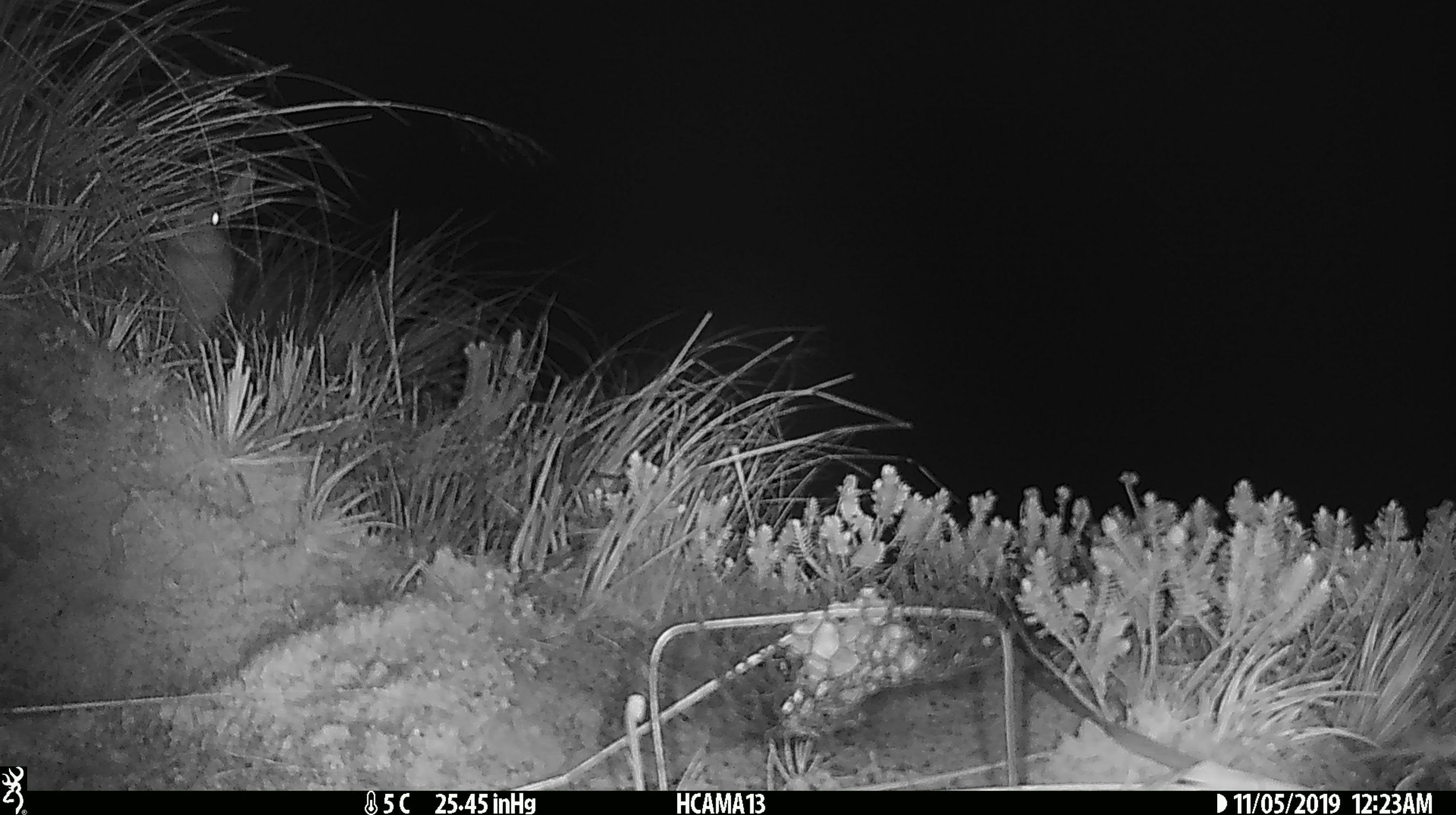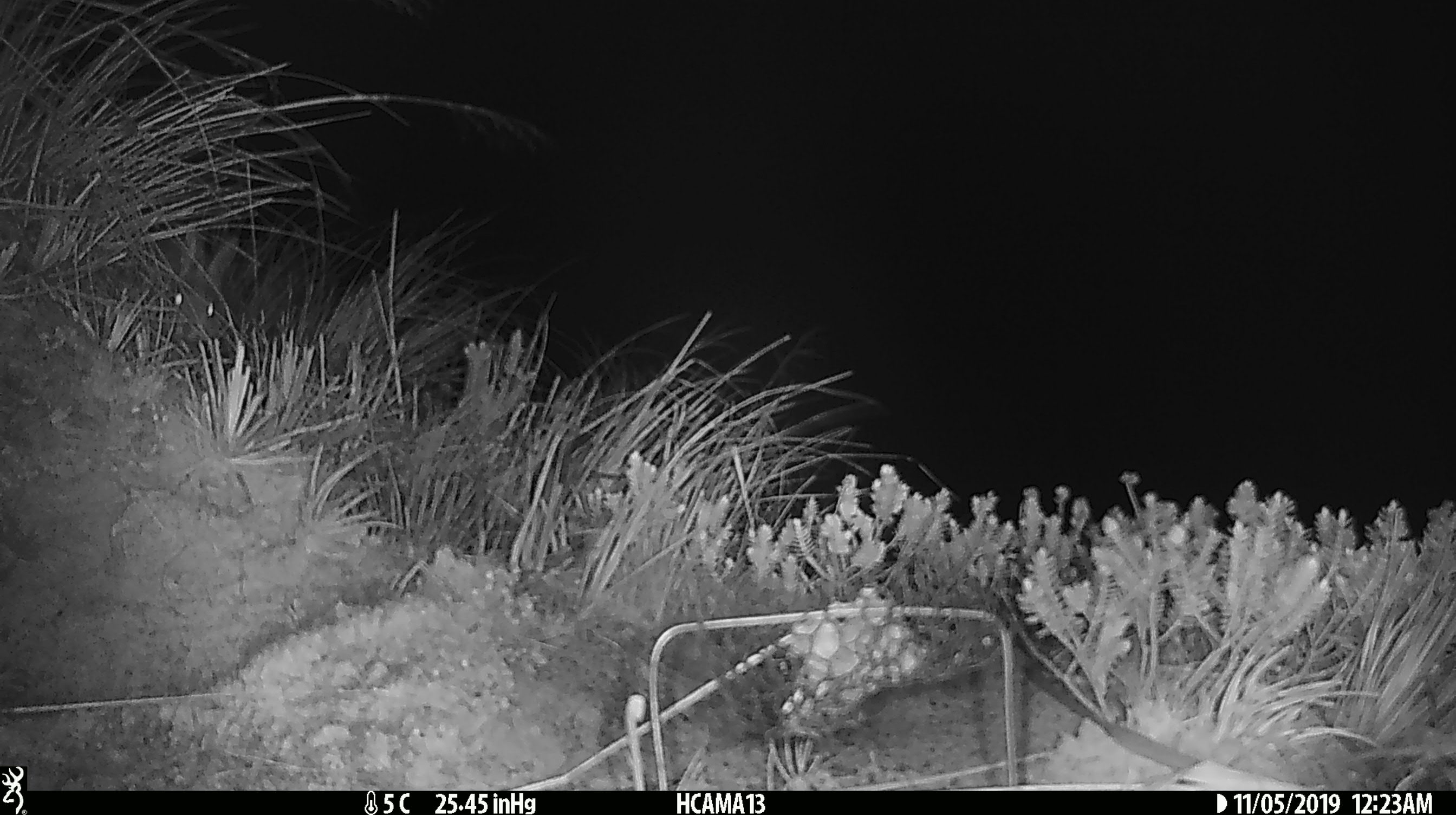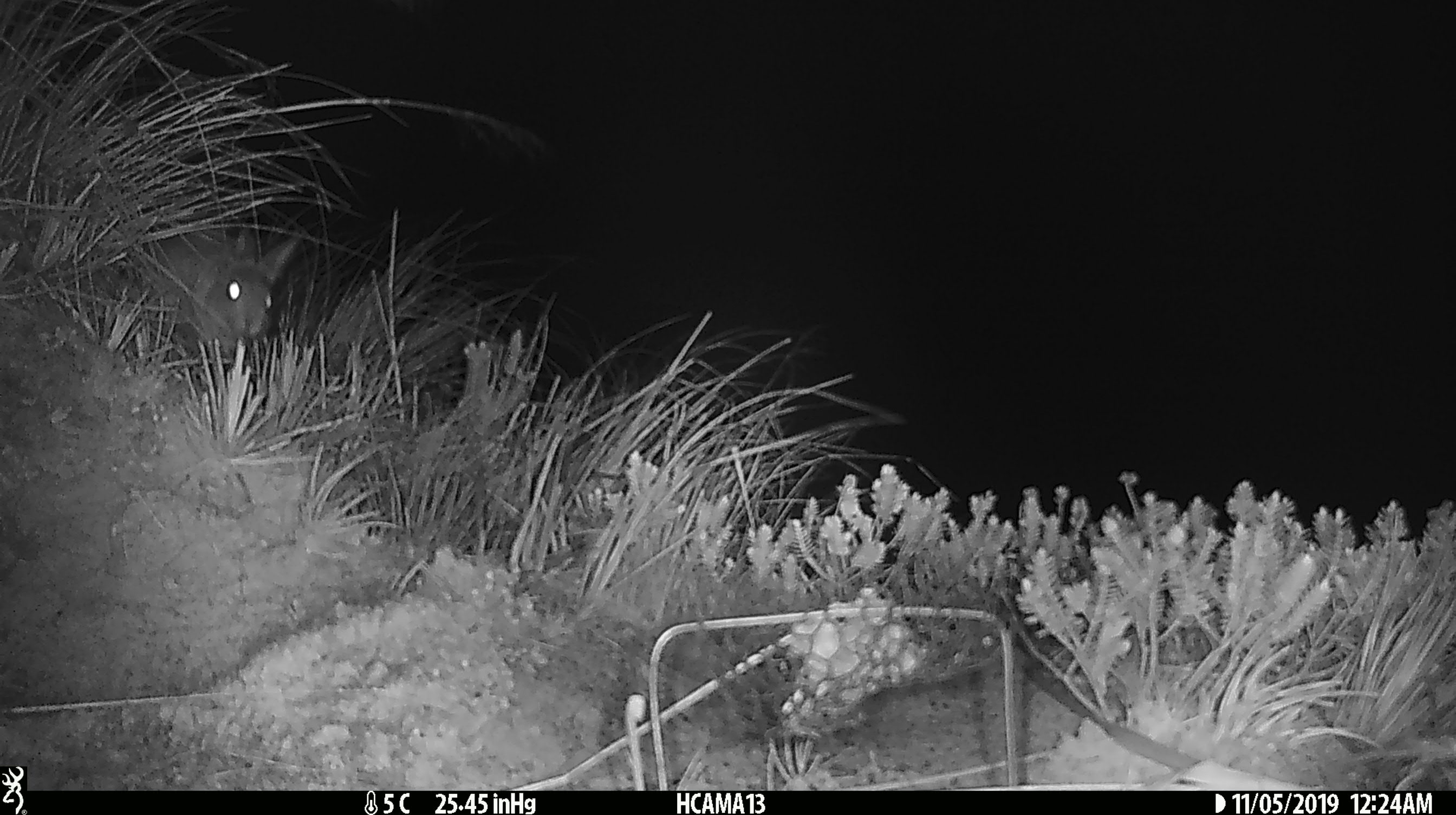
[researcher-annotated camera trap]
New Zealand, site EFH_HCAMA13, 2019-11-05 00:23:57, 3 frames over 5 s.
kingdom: Animalia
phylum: Chordata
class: Mammalia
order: Lagomorpha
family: Leporidae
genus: Lepus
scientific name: Lepus europaeus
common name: brown hare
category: hare